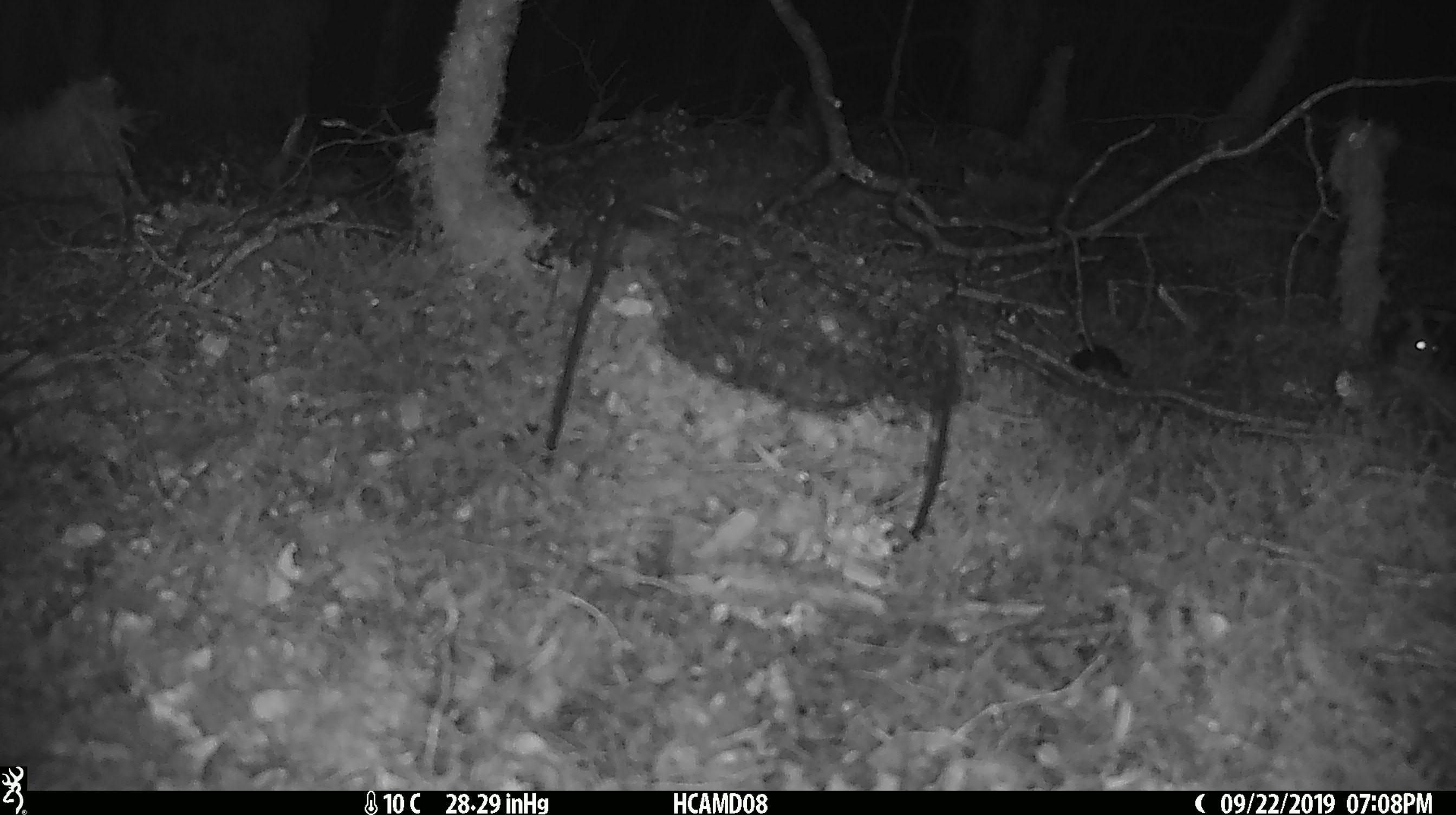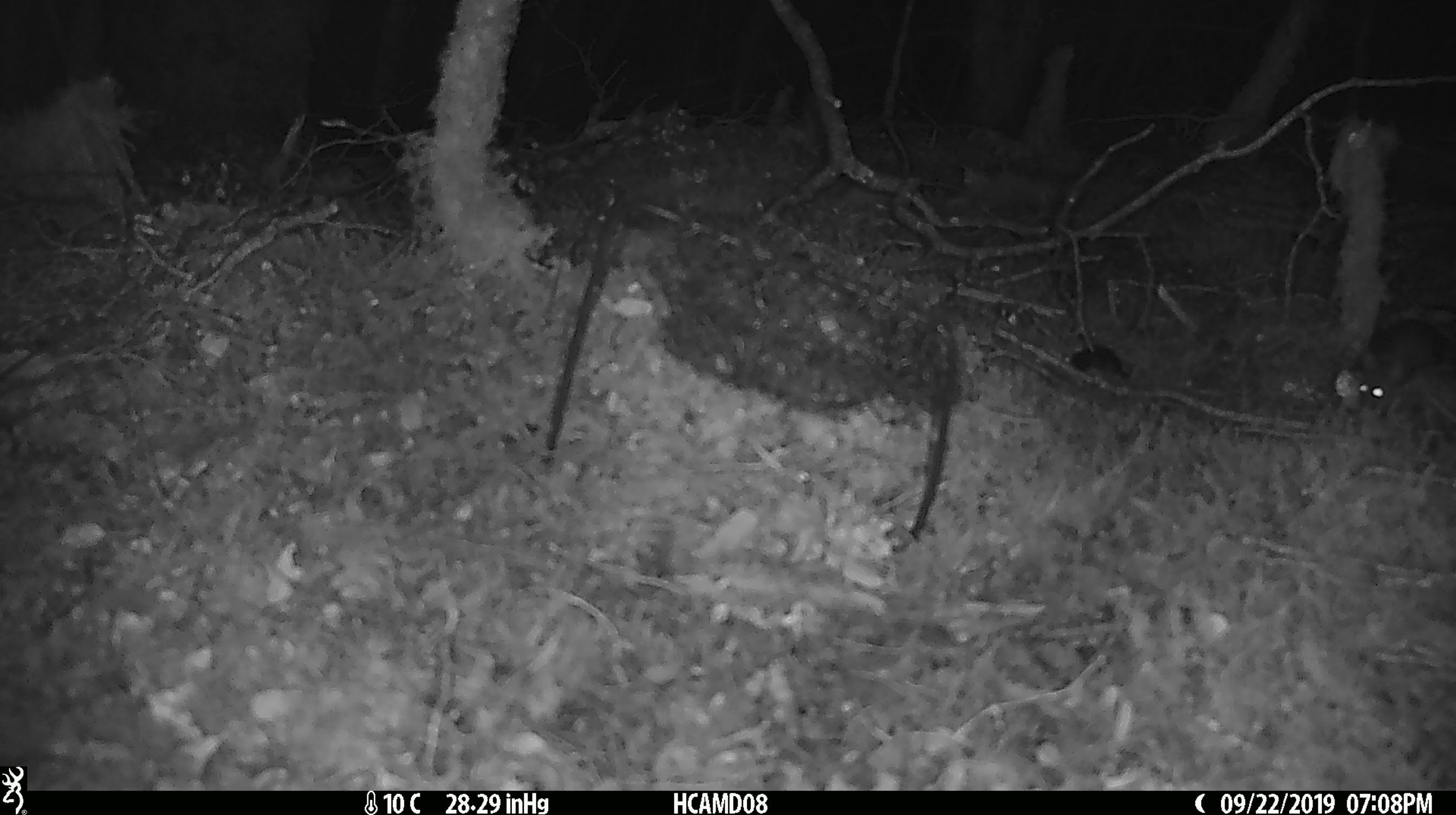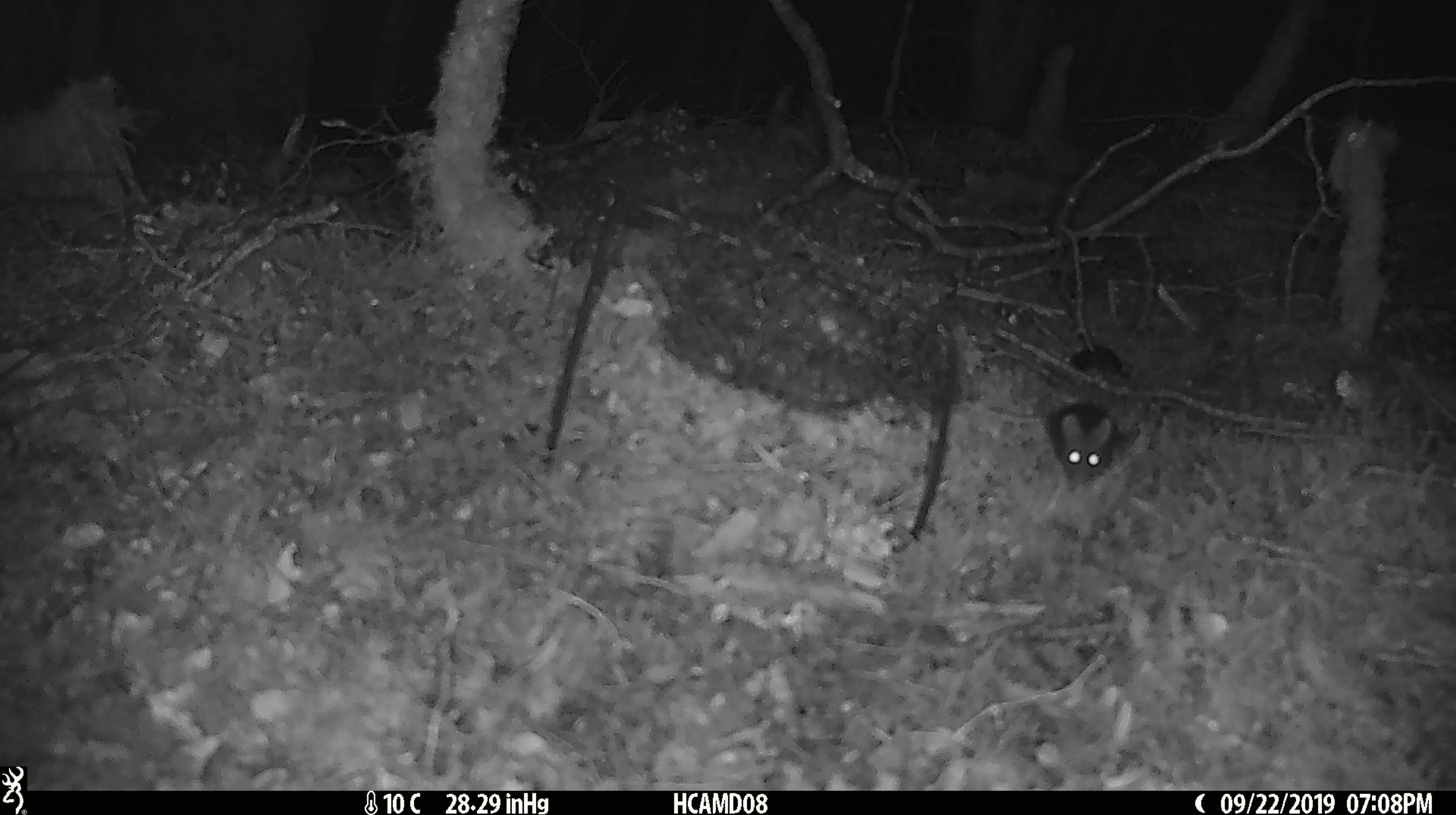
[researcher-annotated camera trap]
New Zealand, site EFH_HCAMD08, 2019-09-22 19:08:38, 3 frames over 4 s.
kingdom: Animalia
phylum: Chordata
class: Mammalia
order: Rodentia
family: Muridae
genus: Mus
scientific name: Mus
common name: mouse